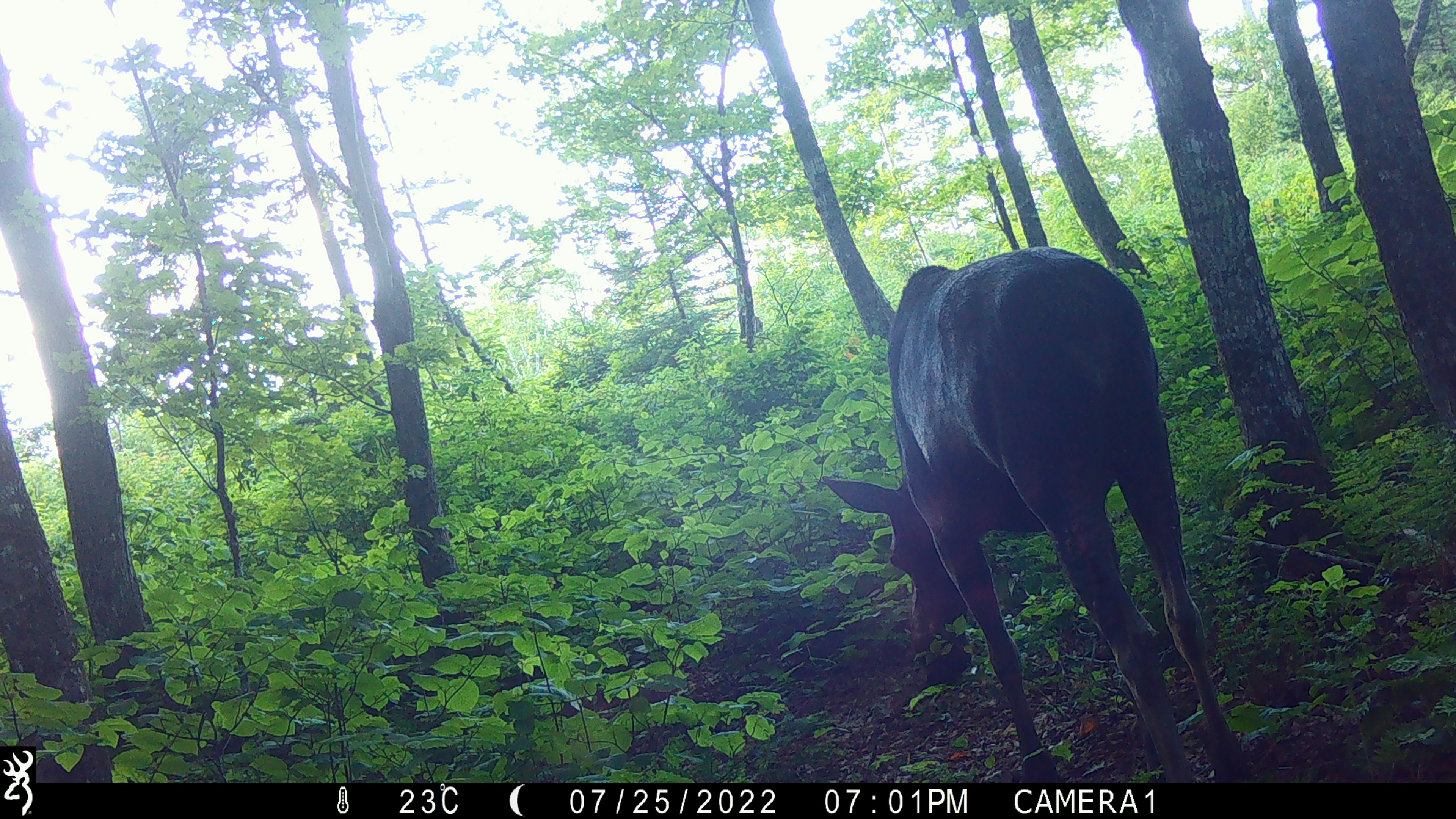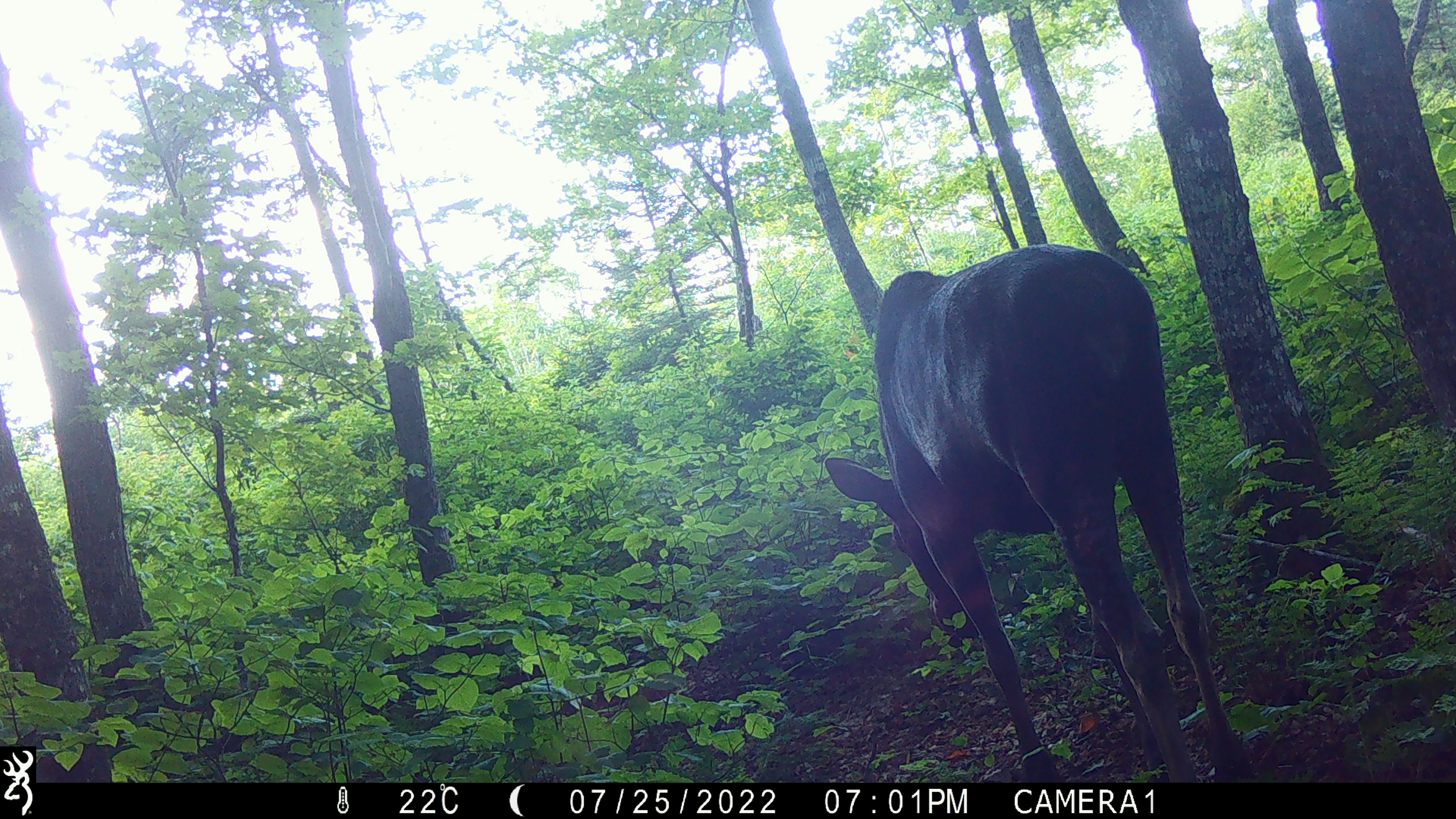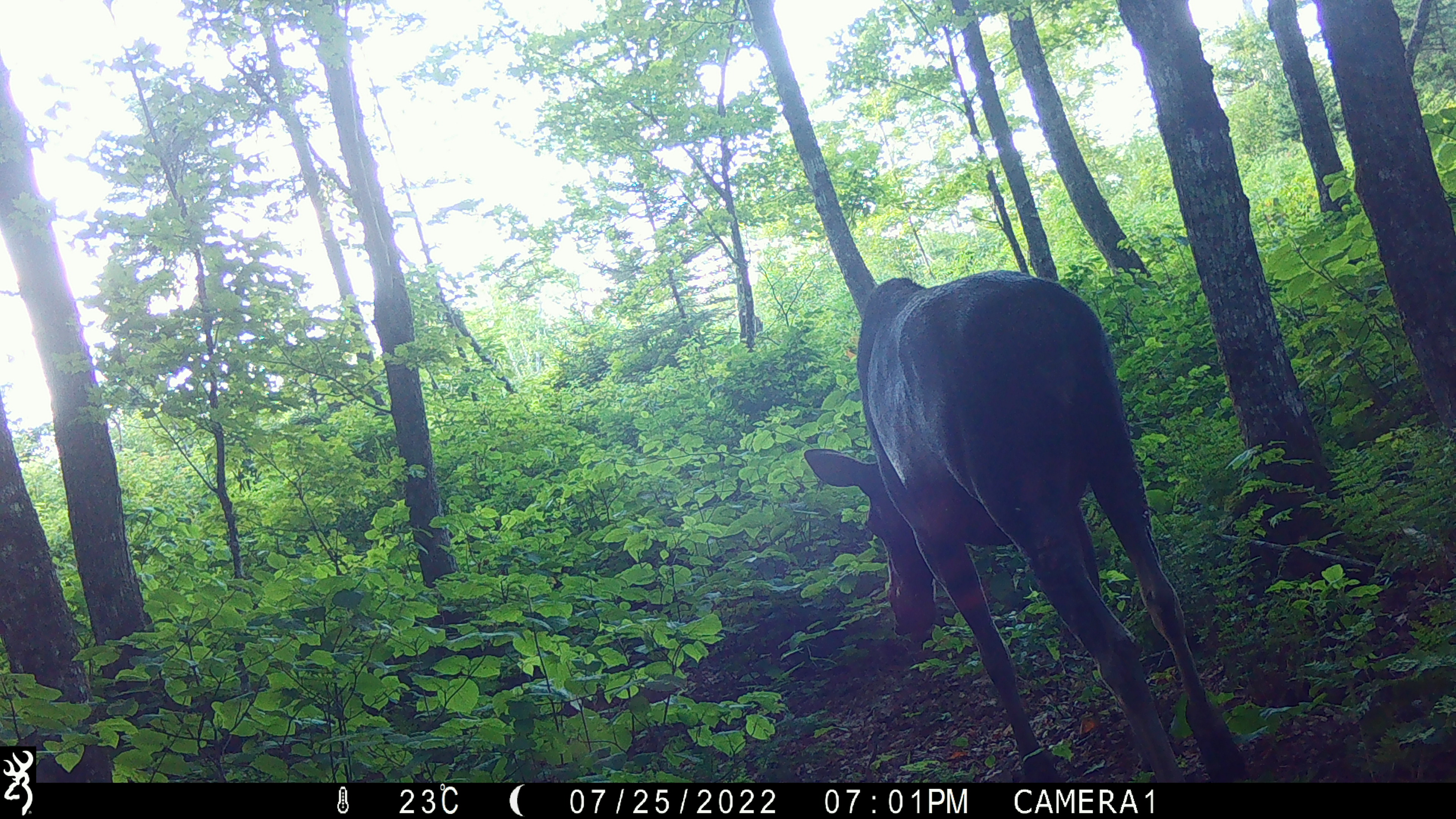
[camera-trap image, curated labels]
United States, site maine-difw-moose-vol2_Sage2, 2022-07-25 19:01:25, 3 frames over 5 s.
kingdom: Animalia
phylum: Chordata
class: Mammalia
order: Artiodactyla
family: Cervidae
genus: Alces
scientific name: Alces alces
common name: moose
Moose (Alces alces).